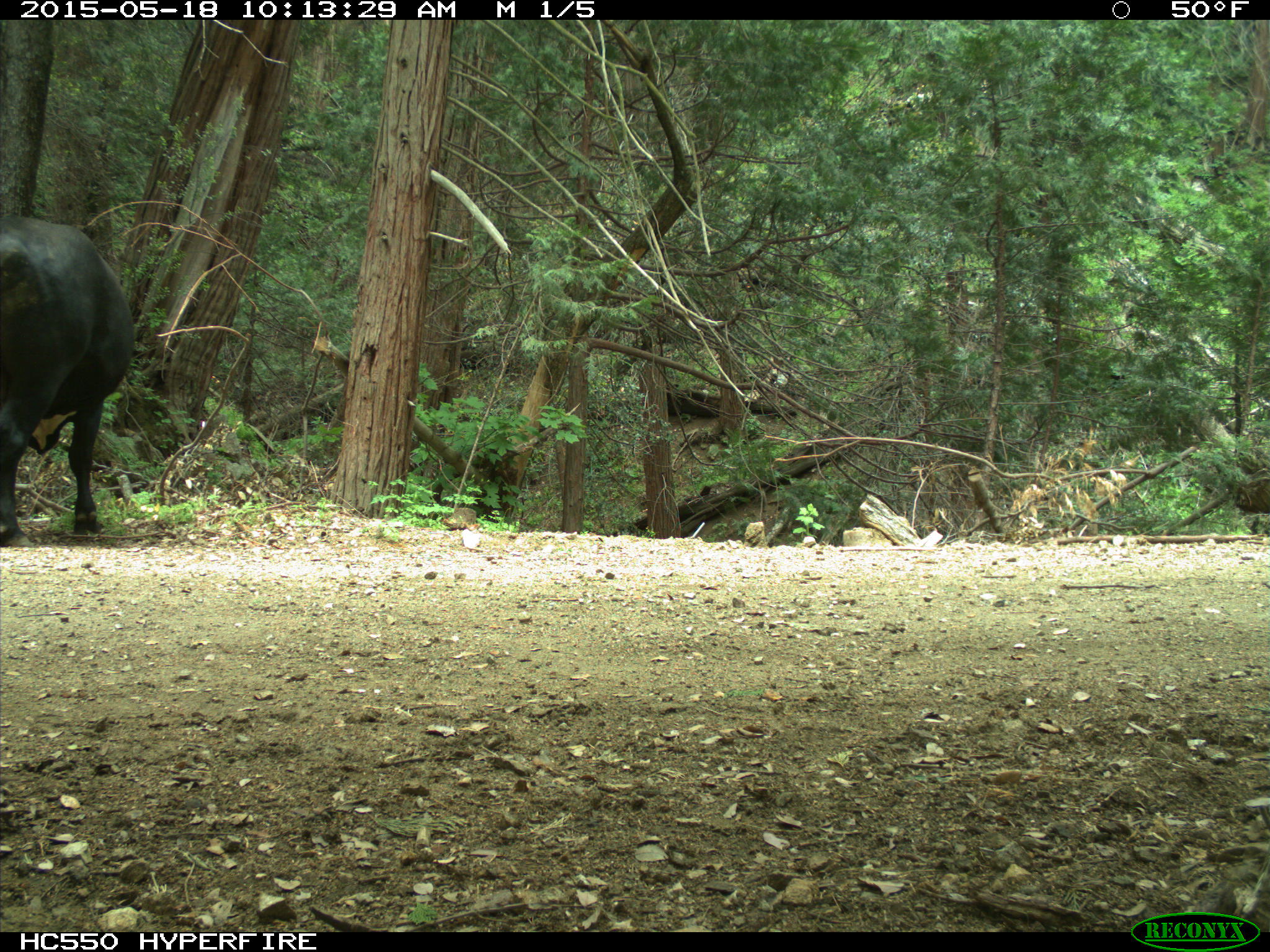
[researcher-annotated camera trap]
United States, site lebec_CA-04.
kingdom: Animalia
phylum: Chordata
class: Mammalia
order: Artiodactyla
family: Bovidae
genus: Bos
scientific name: Bos taurus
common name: domestic cow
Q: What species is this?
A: Bos taurus (domestic cow).